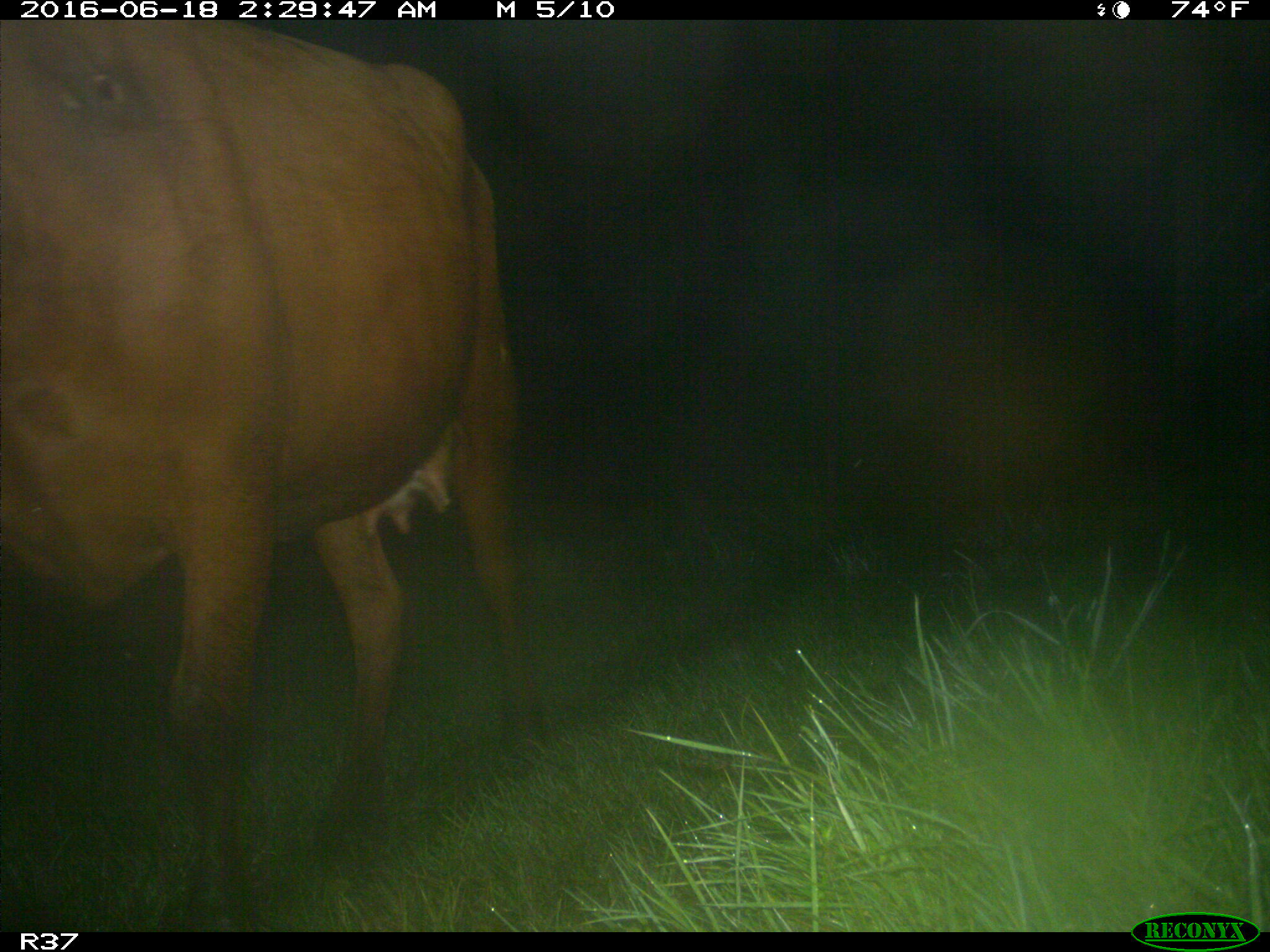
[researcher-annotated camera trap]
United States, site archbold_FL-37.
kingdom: Animalia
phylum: Chordata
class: Mammalia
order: Artiodactyla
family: Bovidae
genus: Bos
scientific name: Bos taurus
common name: domestic cow